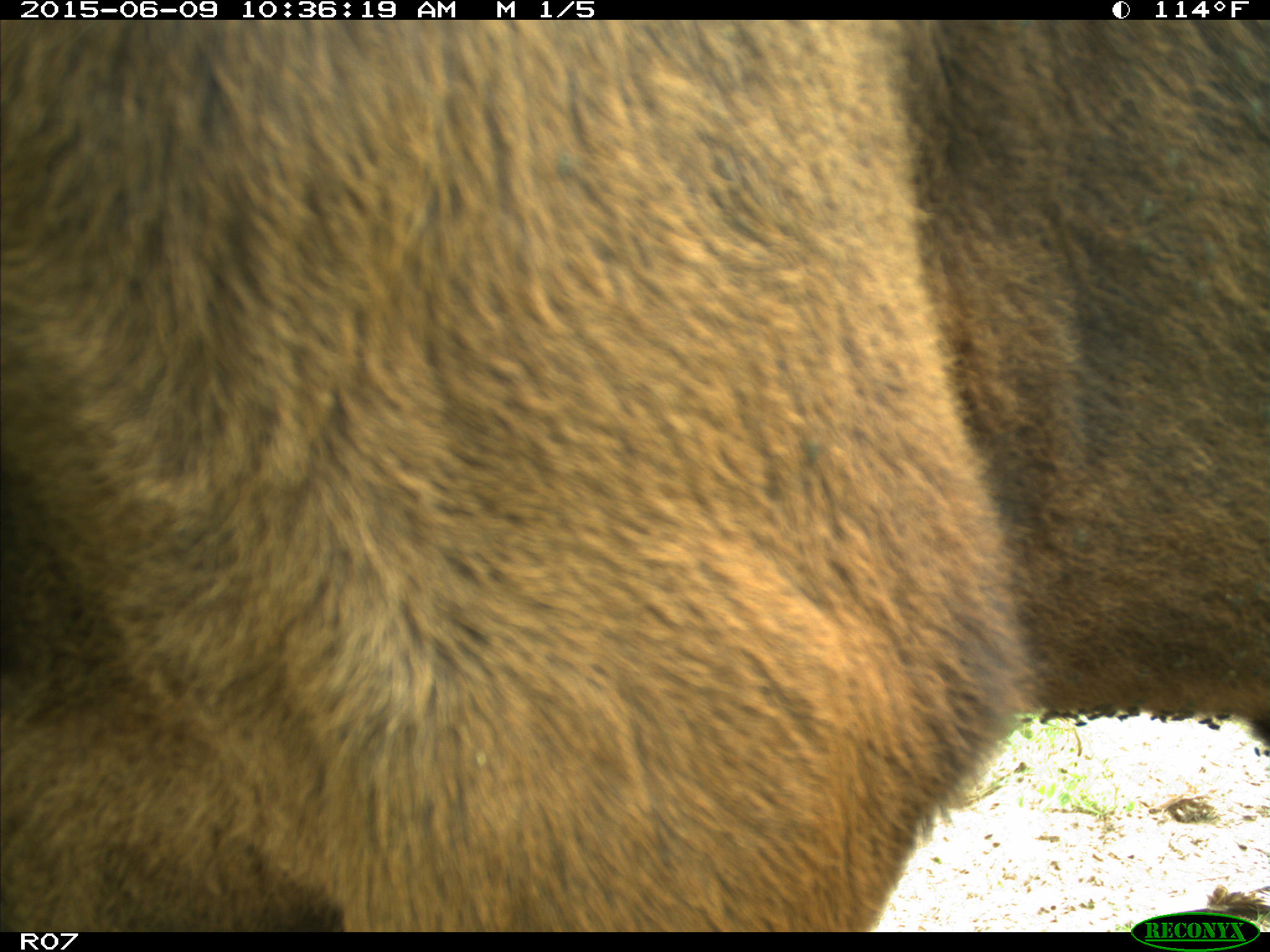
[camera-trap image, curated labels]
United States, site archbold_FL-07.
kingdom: Animalia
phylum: Chordata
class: Mammalia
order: Artiodactyla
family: Bovidae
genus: Bos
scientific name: Bos taurus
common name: domestic cow